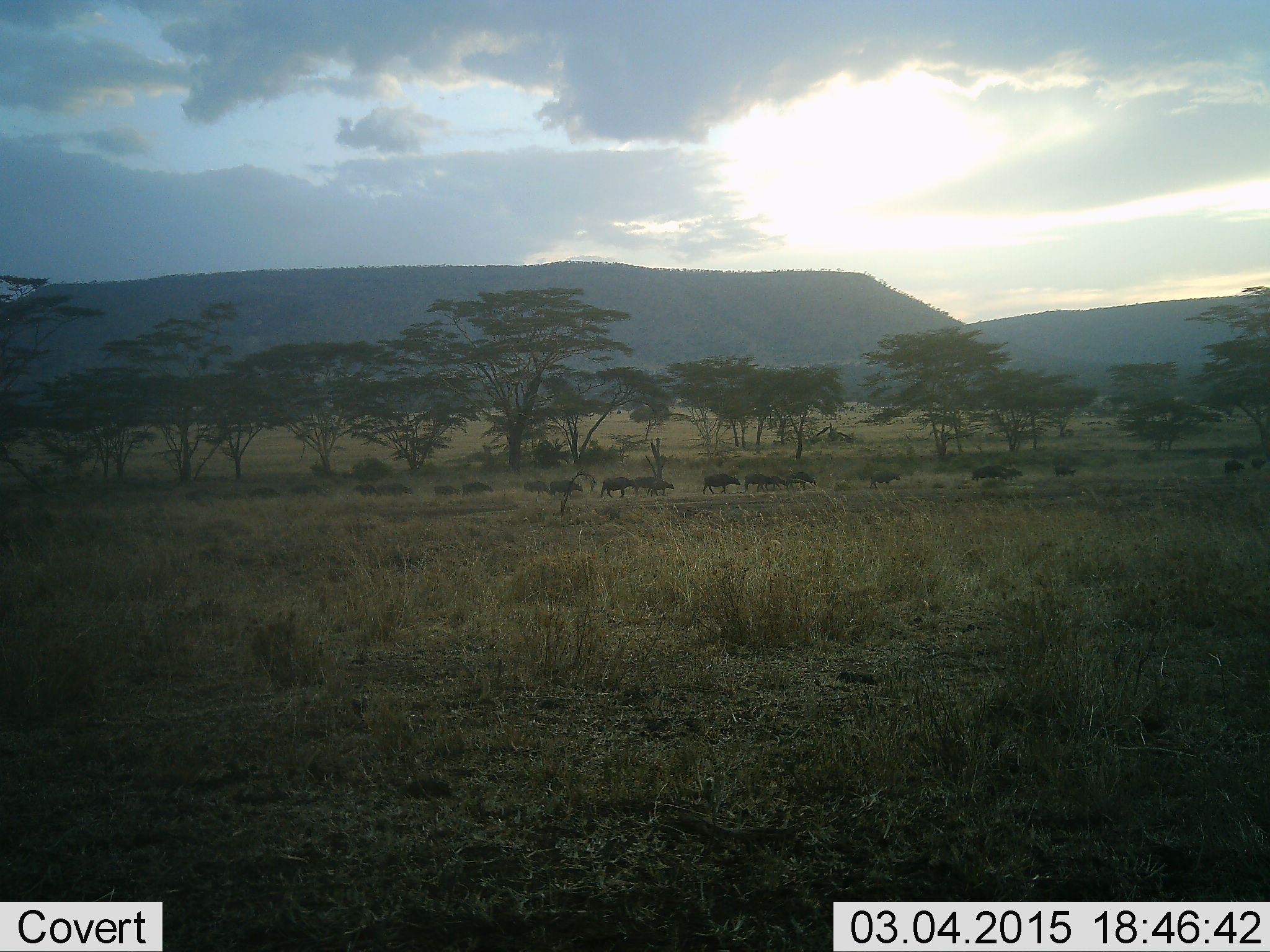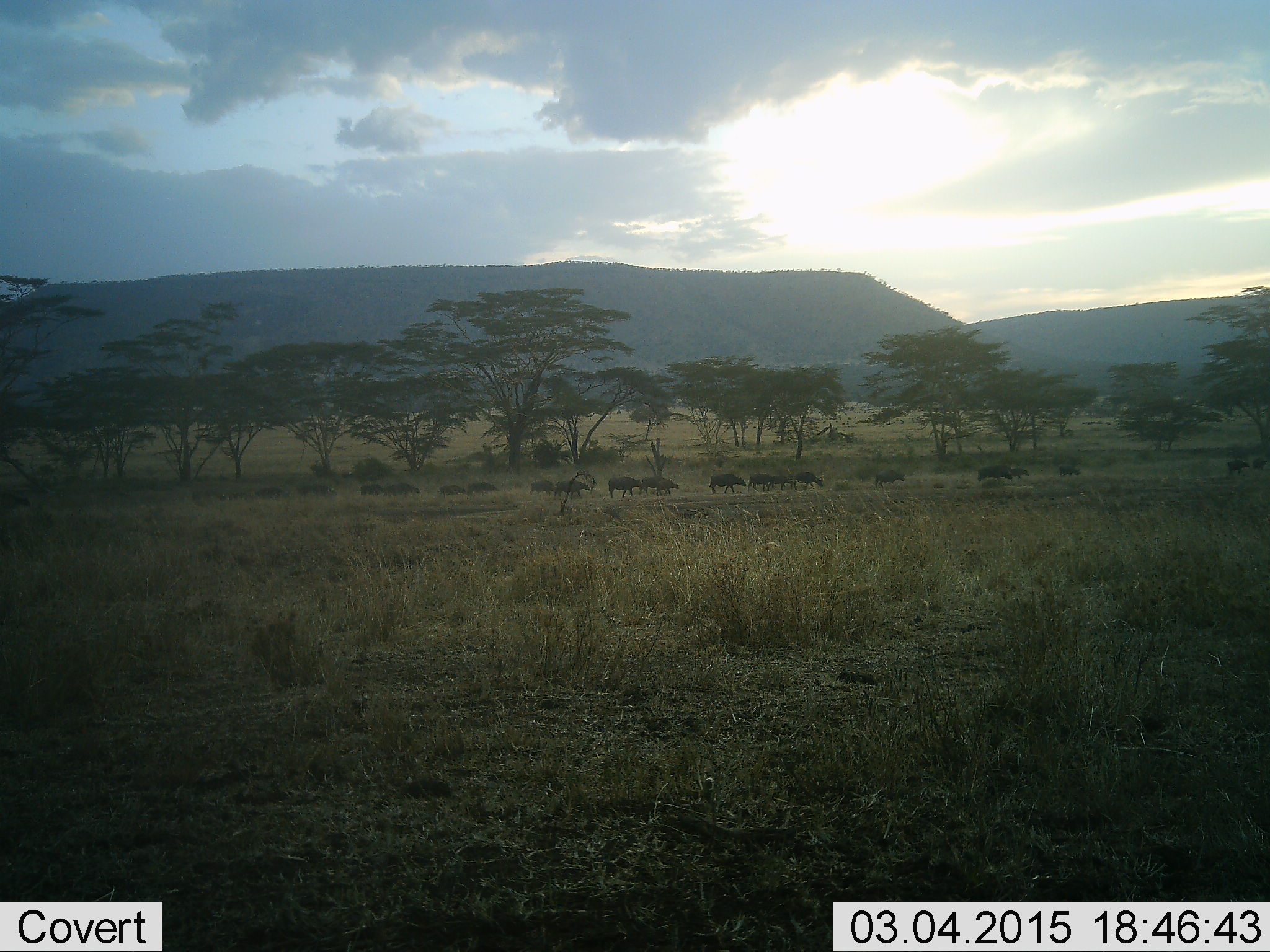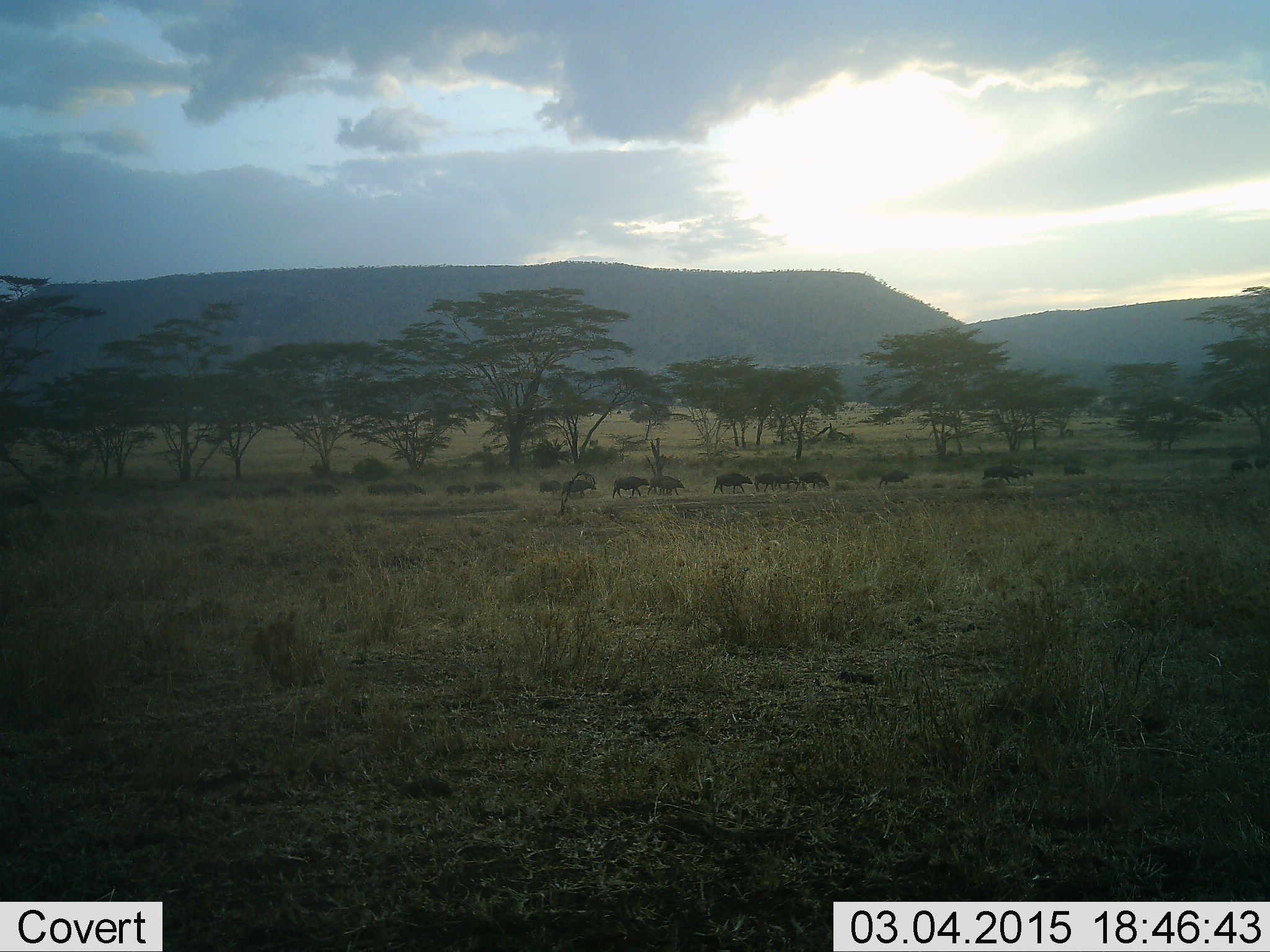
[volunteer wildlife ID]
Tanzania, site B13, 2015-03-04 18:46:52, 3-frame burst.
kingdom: Animalia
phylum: Chordata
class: Mammalia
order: Artiodactyla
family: Bovidae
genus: Syncerus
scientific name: Syncerus caffer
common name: cape buffalo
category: buffalo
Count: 11-50.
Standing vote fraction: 10%.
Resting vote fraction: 0%.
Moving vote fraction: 100%.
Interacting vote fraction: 0%.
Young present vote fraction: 0%.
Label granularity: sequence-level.